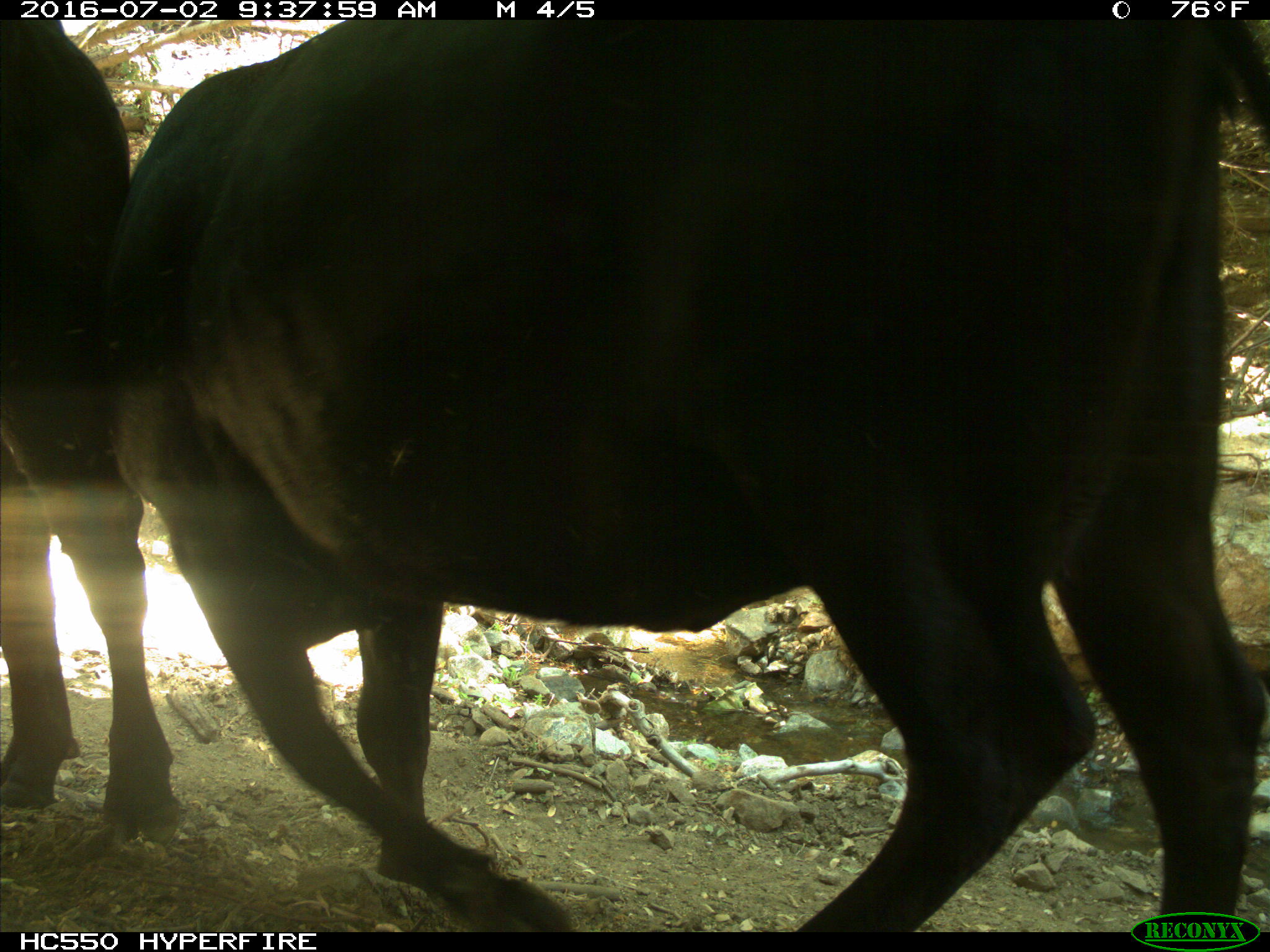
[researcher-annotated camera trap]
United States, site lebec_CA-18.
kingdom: Animalia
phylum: Chordata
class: Mammalia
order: Artiodactyla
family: Bovidae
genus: Bos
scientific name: Bos taurus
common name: domestic cow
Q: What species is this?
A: Bos taurus (domestic cow).